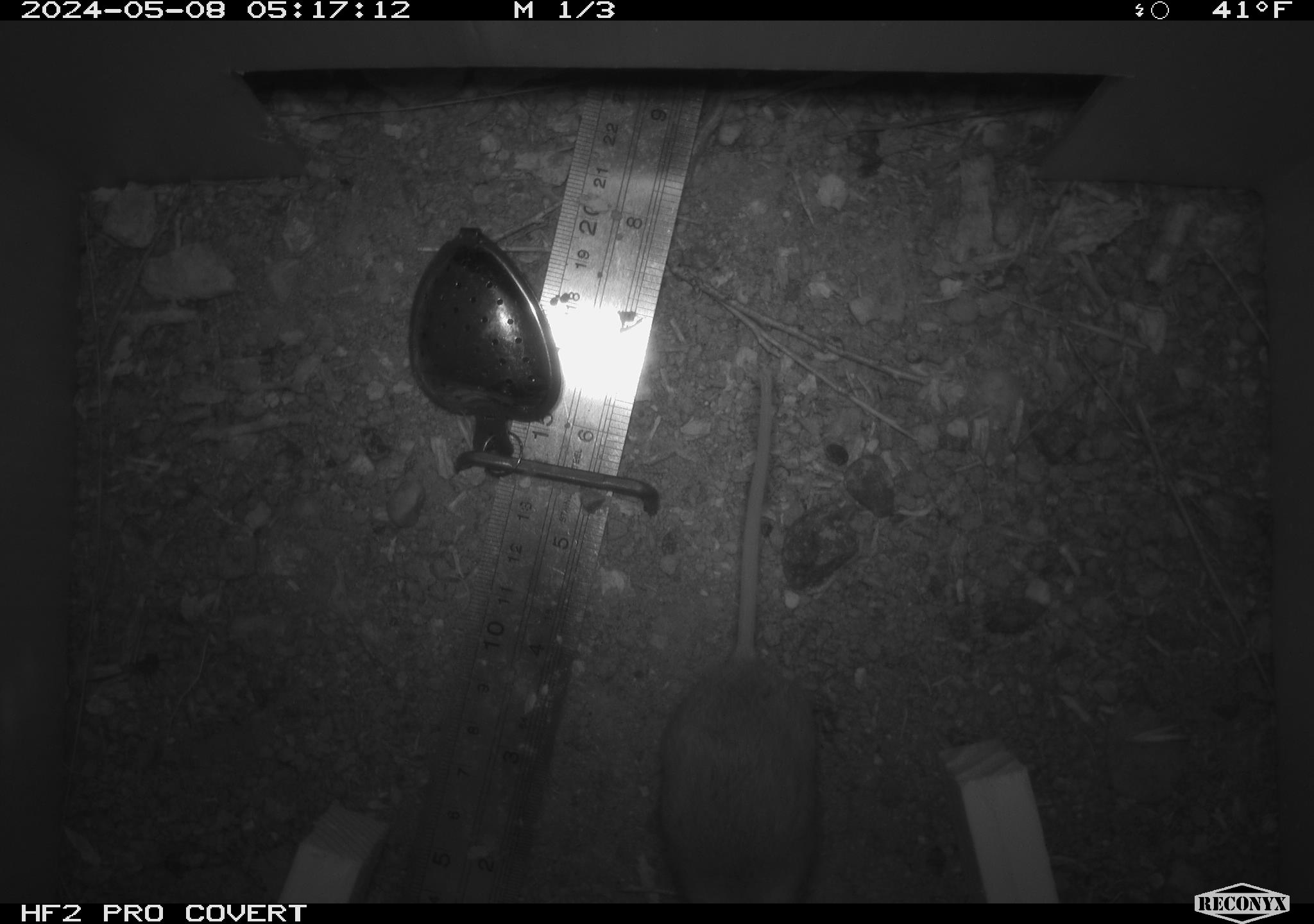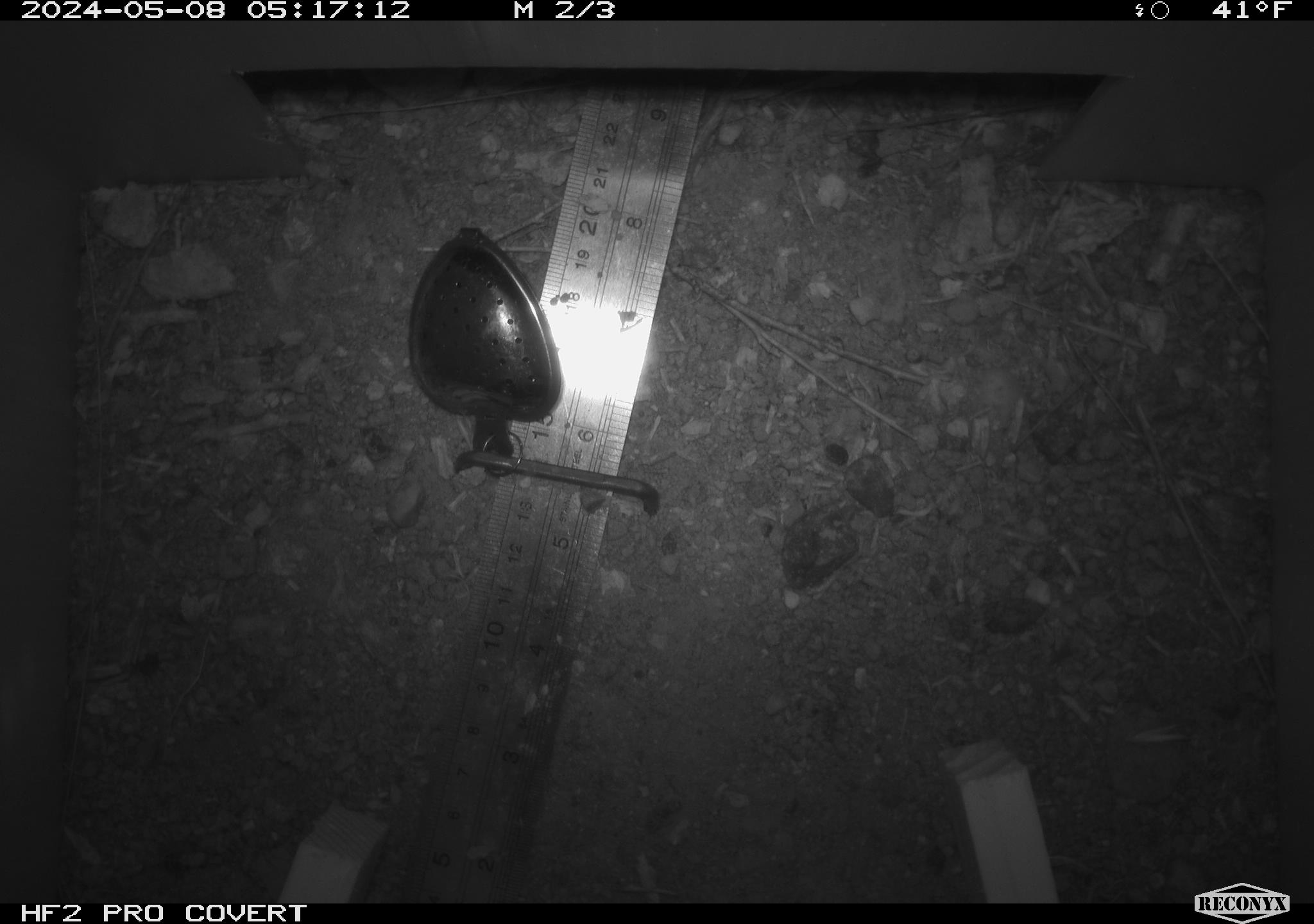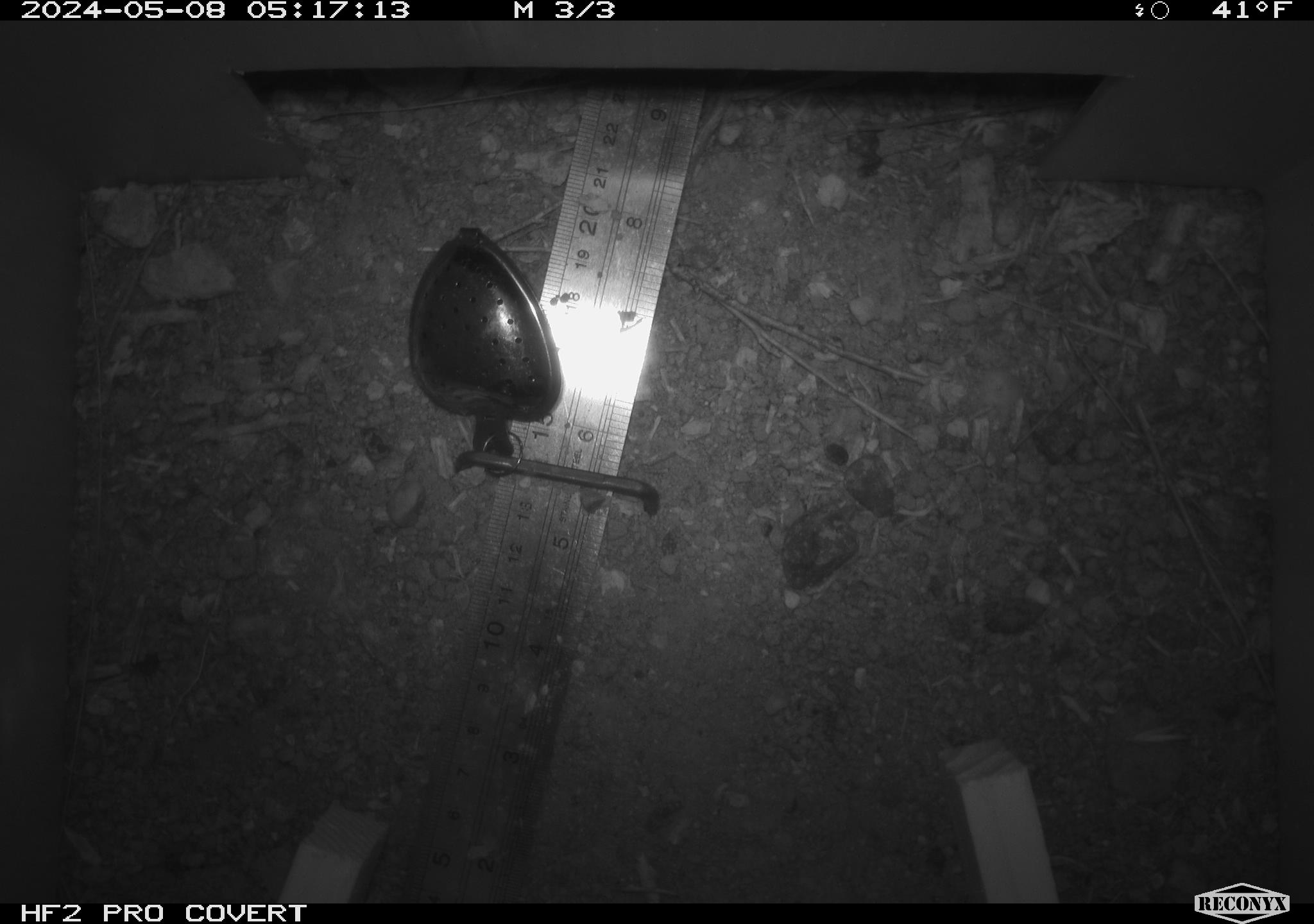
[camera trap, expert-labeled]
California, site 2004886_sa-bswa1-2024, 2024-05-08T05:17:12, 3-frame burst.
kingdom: Animalia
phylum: Chordata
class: Mammalia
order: Rodentia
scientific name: Rodentia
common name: mouse species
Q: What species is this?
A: Mouse species (Rodentia).